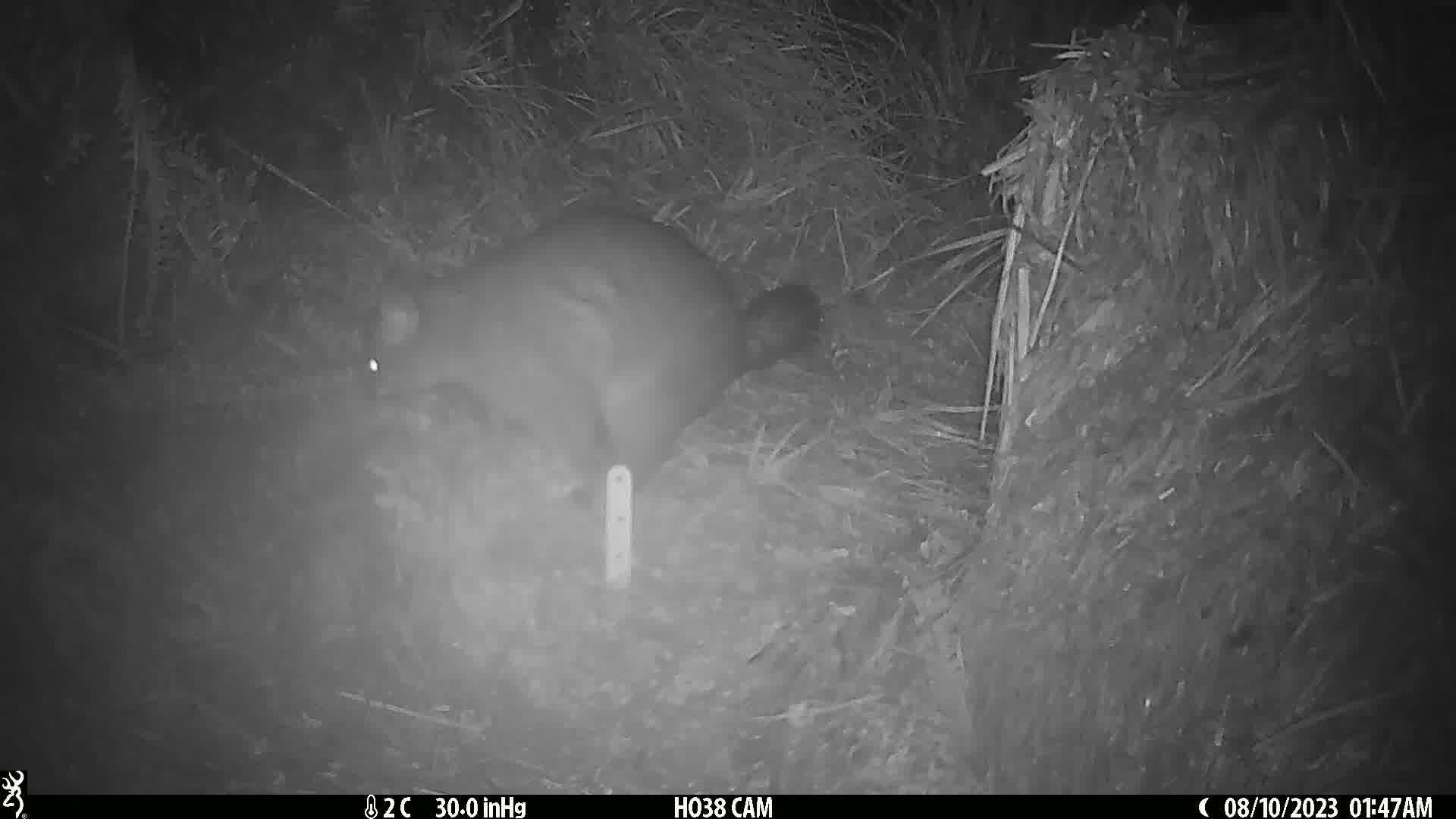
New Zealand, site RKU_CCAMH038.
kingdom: Animalia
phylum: Chordata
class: Mammalia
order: Diprotodontia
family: Phalangeridae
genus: Trichosurus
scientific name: Trichosurus vulpecula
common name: common brushtail possum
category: possum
Possum (common brushtail possum) (Trichosurus vulpecula).